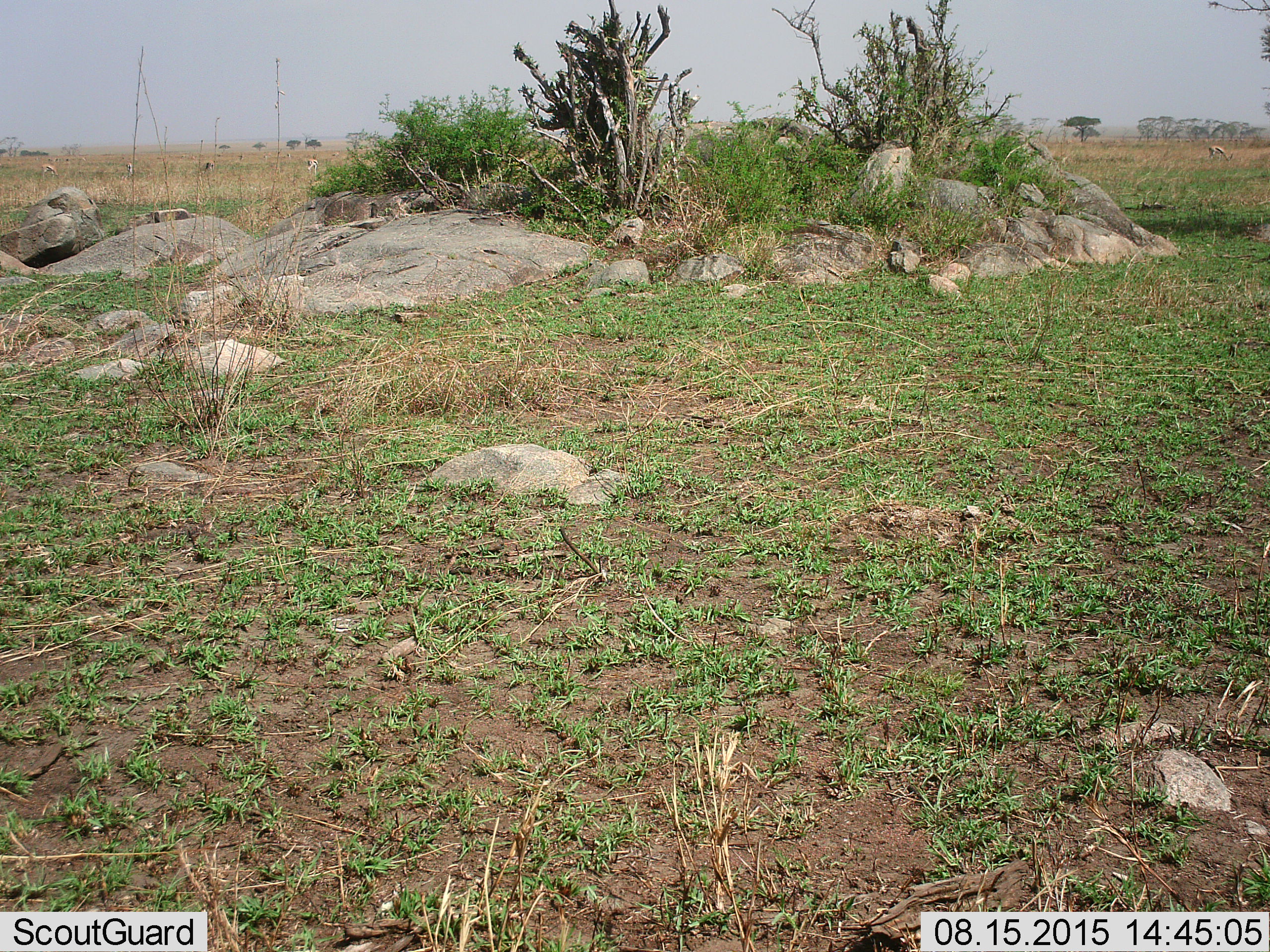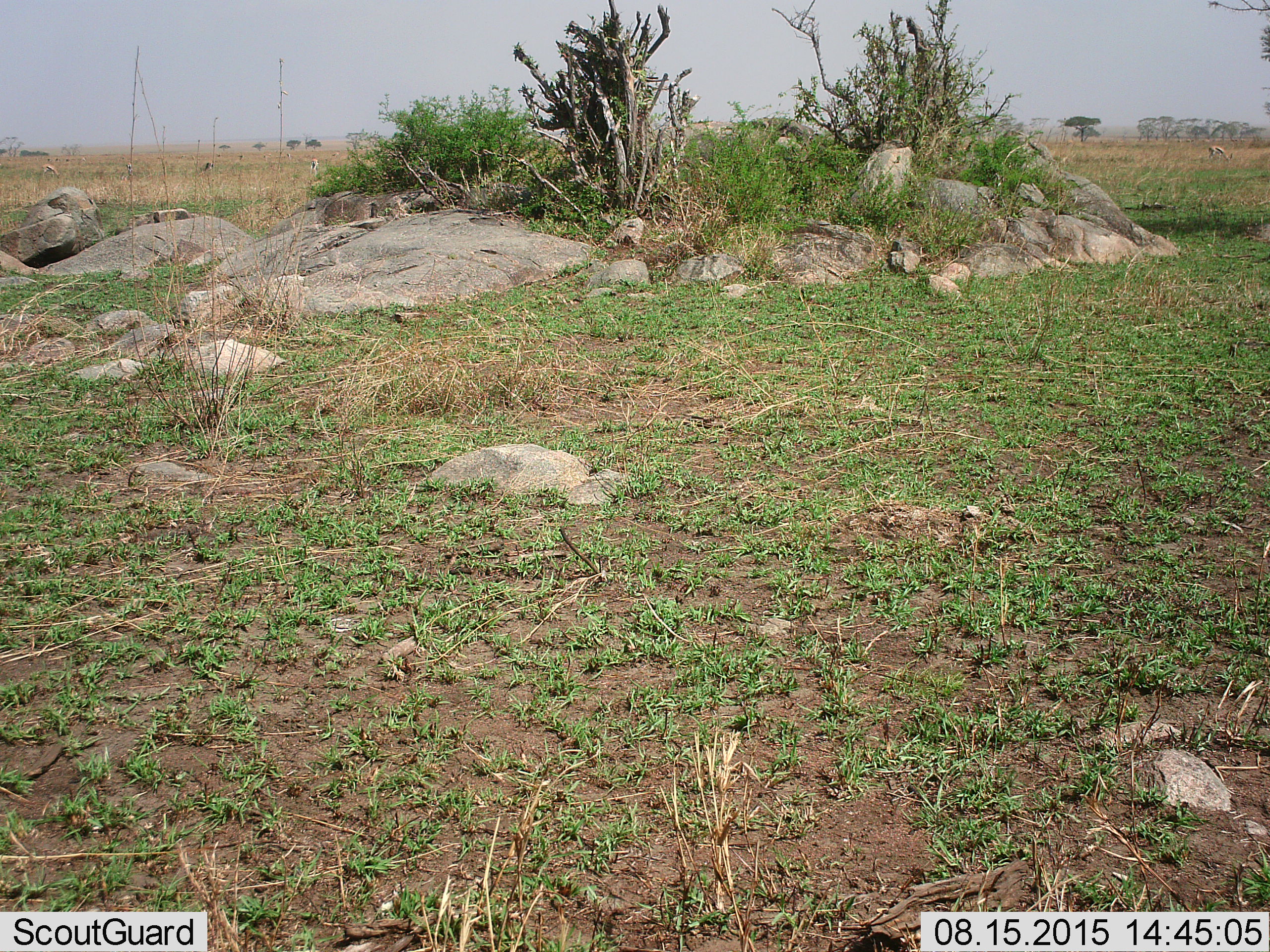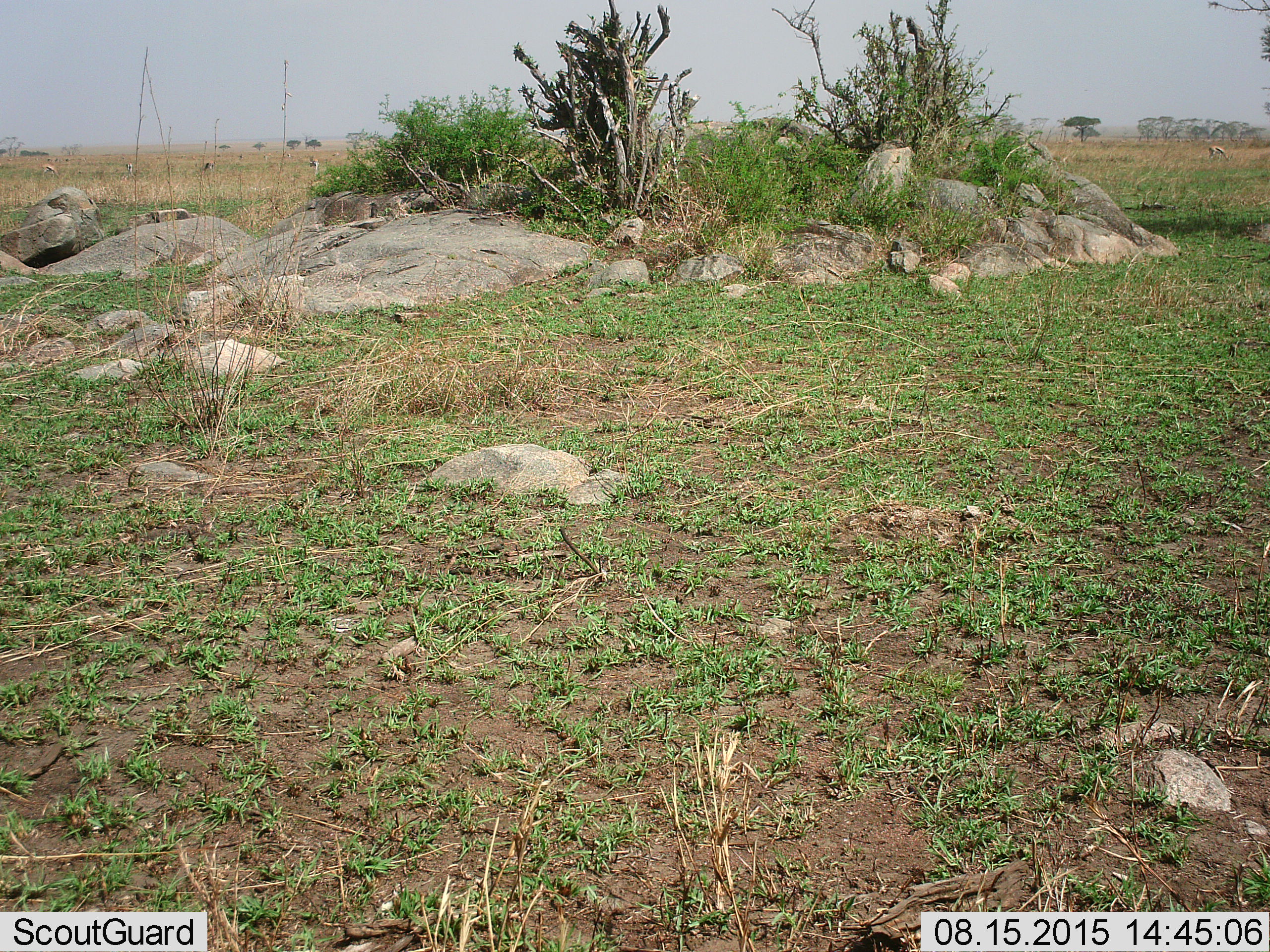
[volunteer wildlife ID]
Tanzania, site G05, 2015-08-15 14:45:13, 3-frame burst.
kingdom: Animalia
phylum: Chordata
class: Mammalia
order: Artiodactyla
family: Bovidae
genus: Eudorcas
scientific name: Eudorcas thomsonii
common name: thomson's gazelle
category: gazellethomsons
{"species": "gazellethomsons (thomson's gazelle) (Eudorcas thomsonii)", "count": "11-50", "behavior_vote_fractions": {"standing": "50%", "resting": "0%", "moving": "40%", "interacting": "0%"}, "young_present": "10%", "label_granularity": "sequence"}